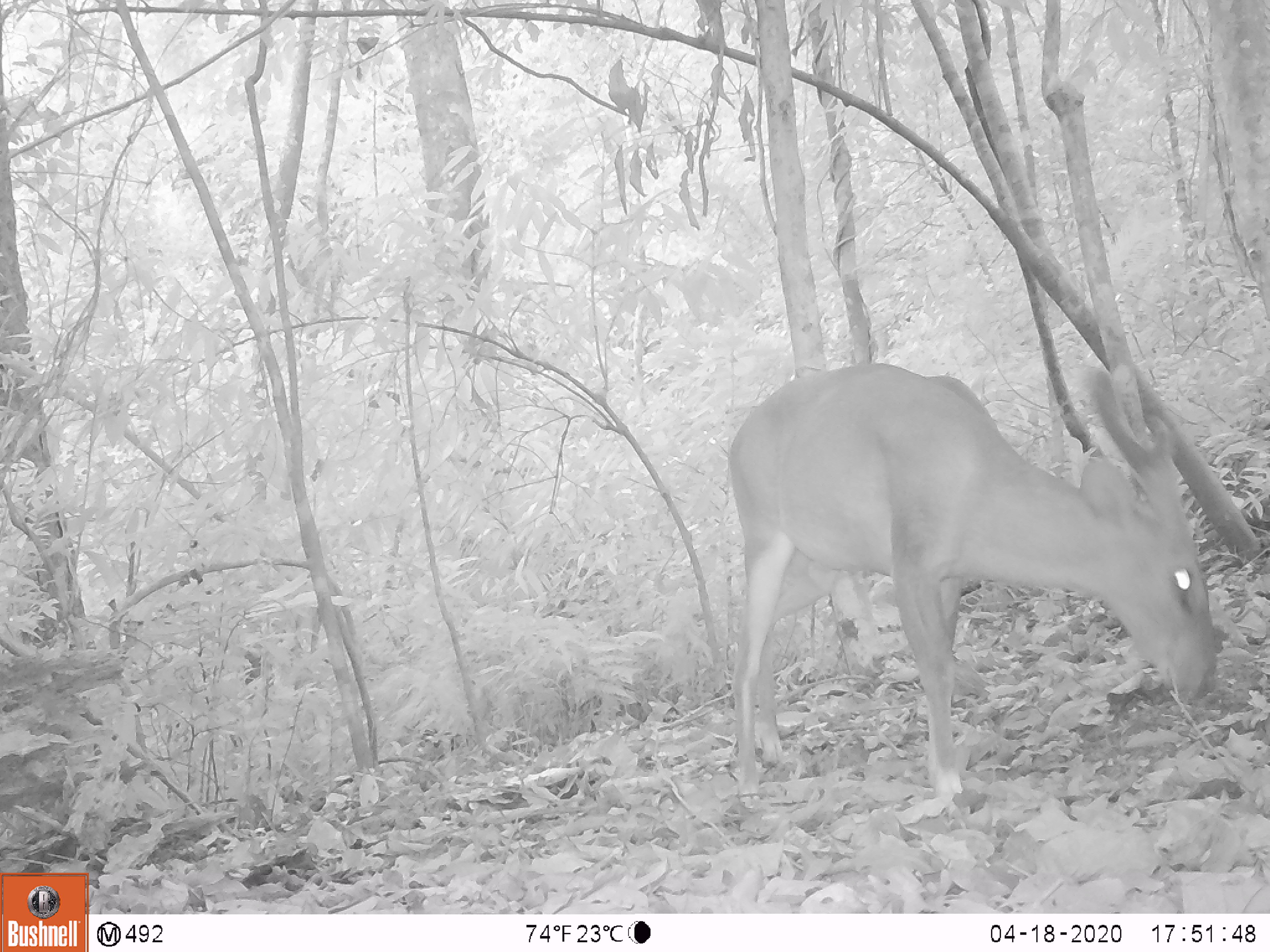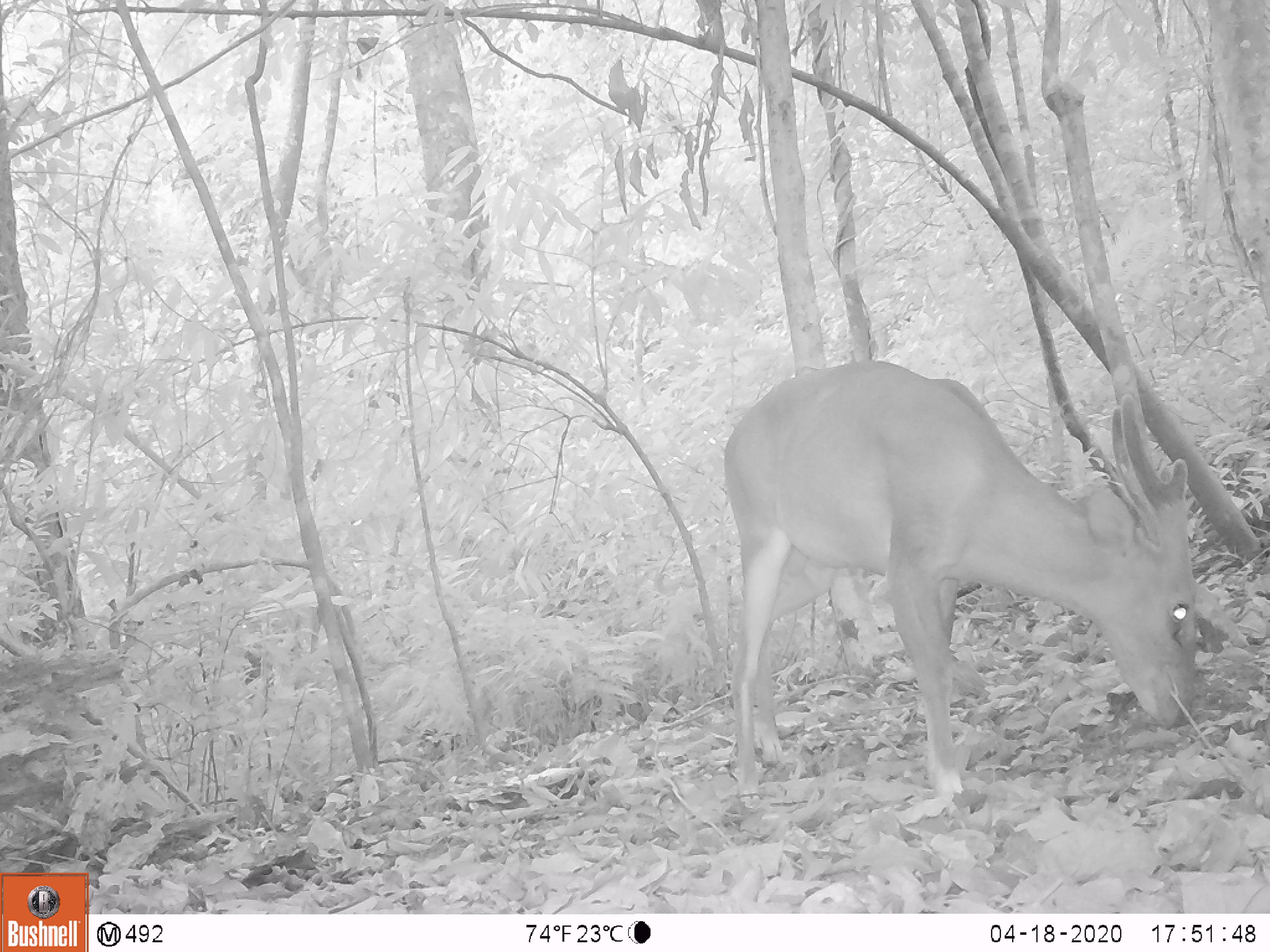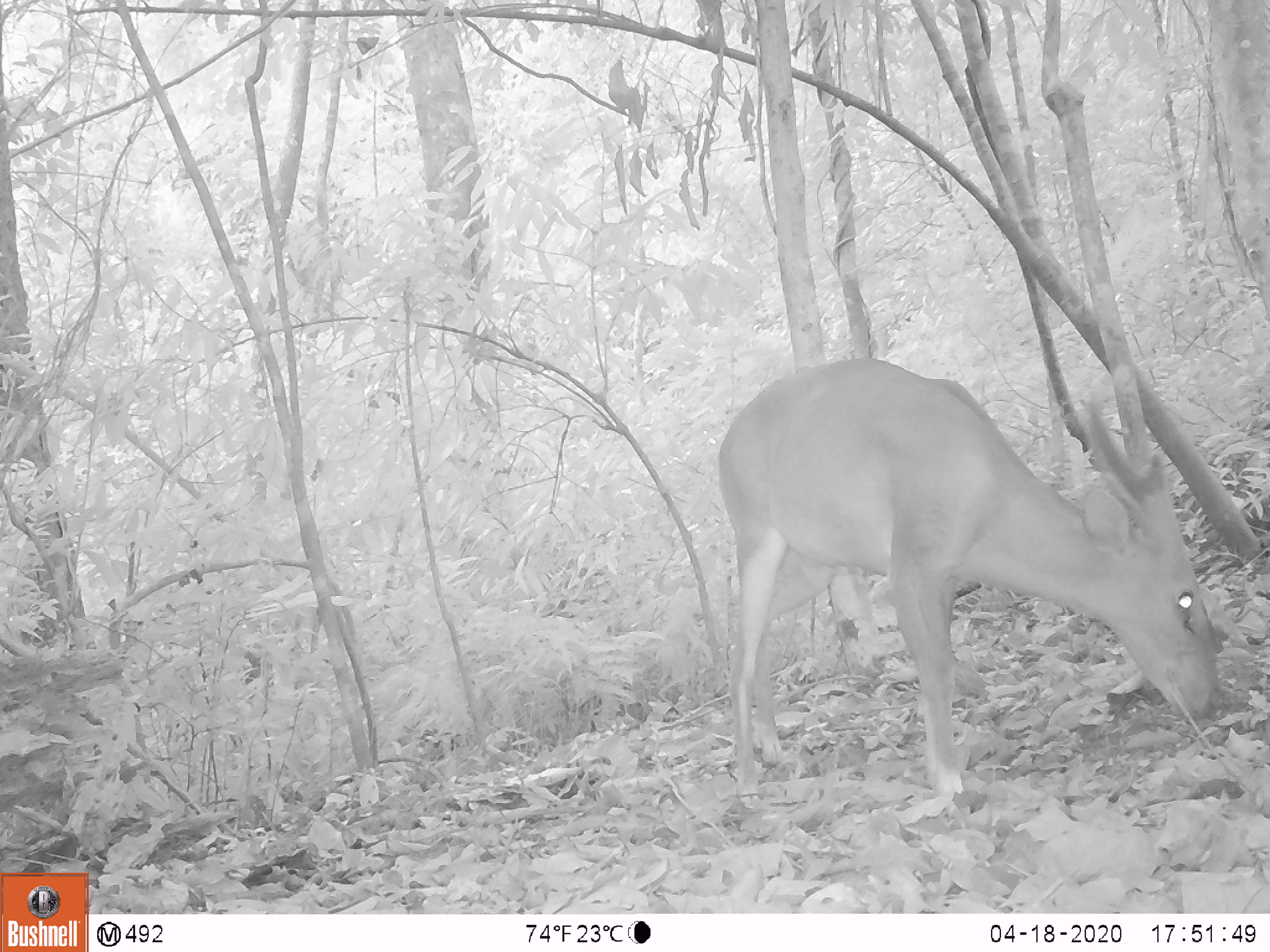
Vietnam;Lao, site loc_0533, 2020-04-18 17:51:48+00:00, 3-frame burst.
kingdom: Animalia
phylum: Chordata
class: Mammalia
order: Artiodactyla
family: Cervidae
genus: Muntiacus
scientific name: Muntiacus vuquangensis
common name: large-antlered muntjac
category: large antlered muntjac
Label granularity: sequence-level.